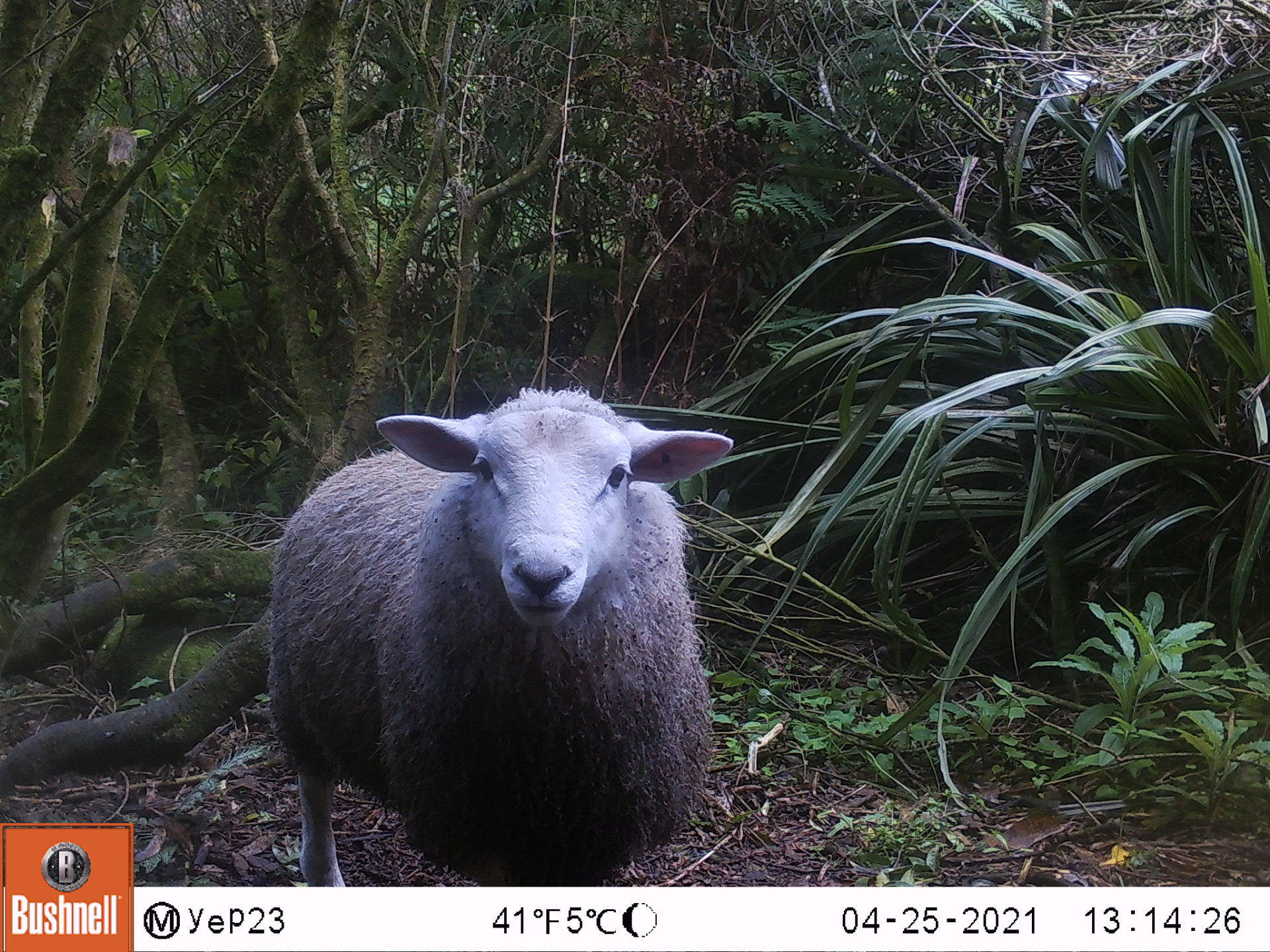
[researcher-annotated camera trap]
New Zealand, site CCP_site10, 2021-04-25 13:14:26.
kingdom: Animalia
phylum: Chordata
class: Mammalia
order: Artiodactyla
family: Bovidae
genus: Ovis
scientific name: Ovis aries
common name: domestic sheep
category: sheep